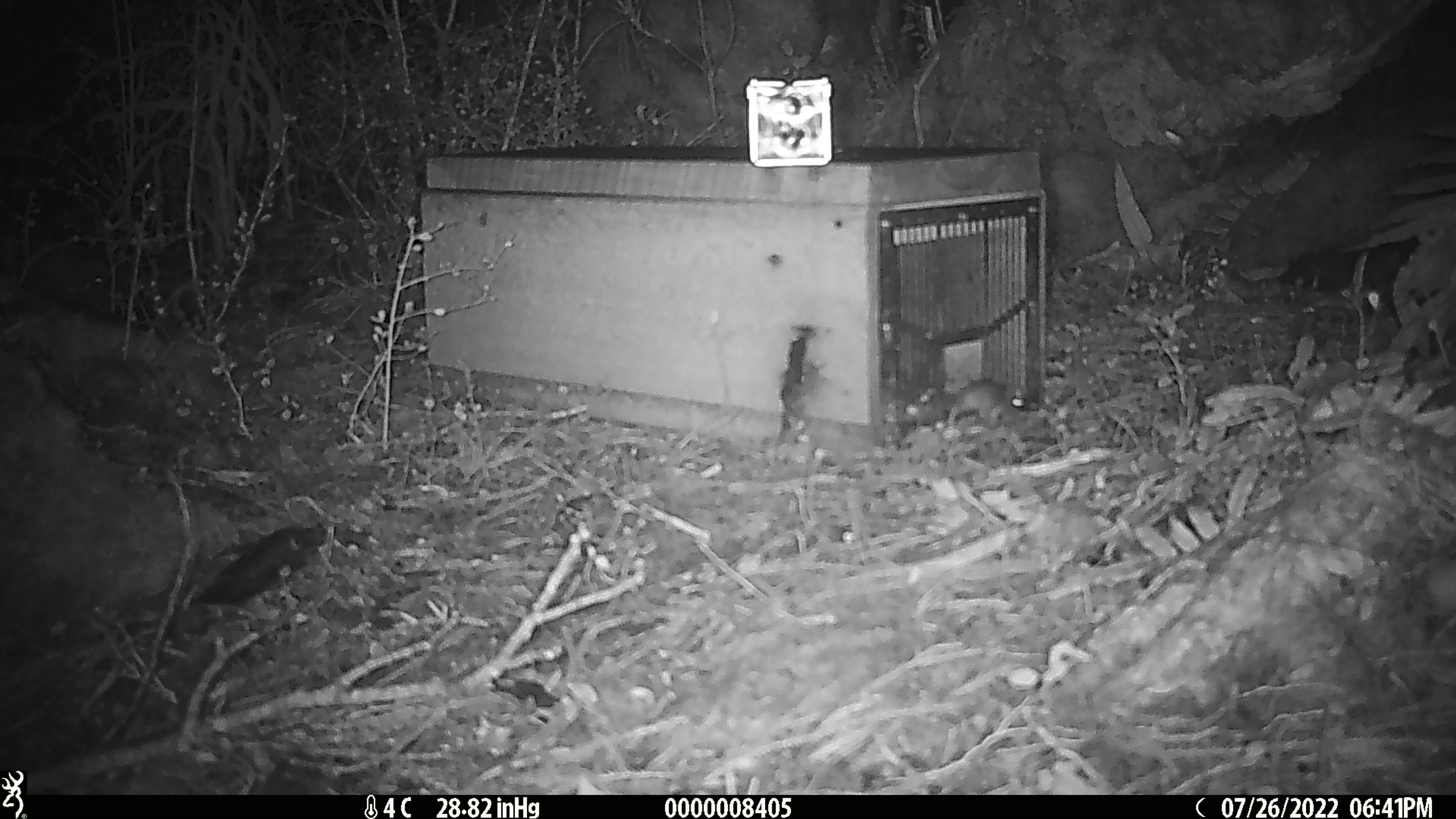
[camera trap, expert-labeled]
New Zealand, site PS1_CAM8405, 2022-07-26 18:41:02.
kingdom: Animalia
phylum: Chordata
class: Mammalia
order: Rodentia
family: Muridae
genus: Mus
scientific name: Mus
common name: mouse